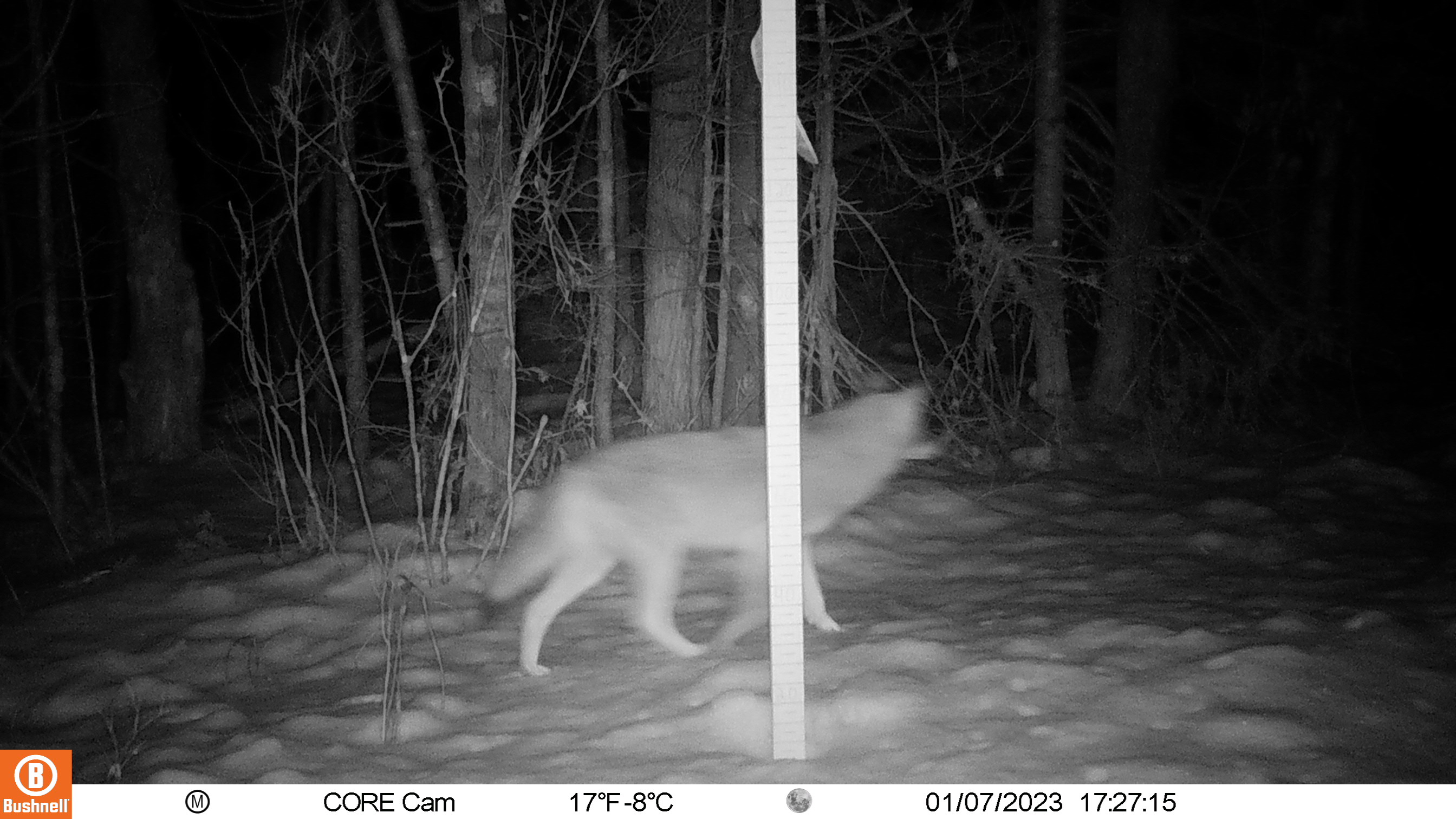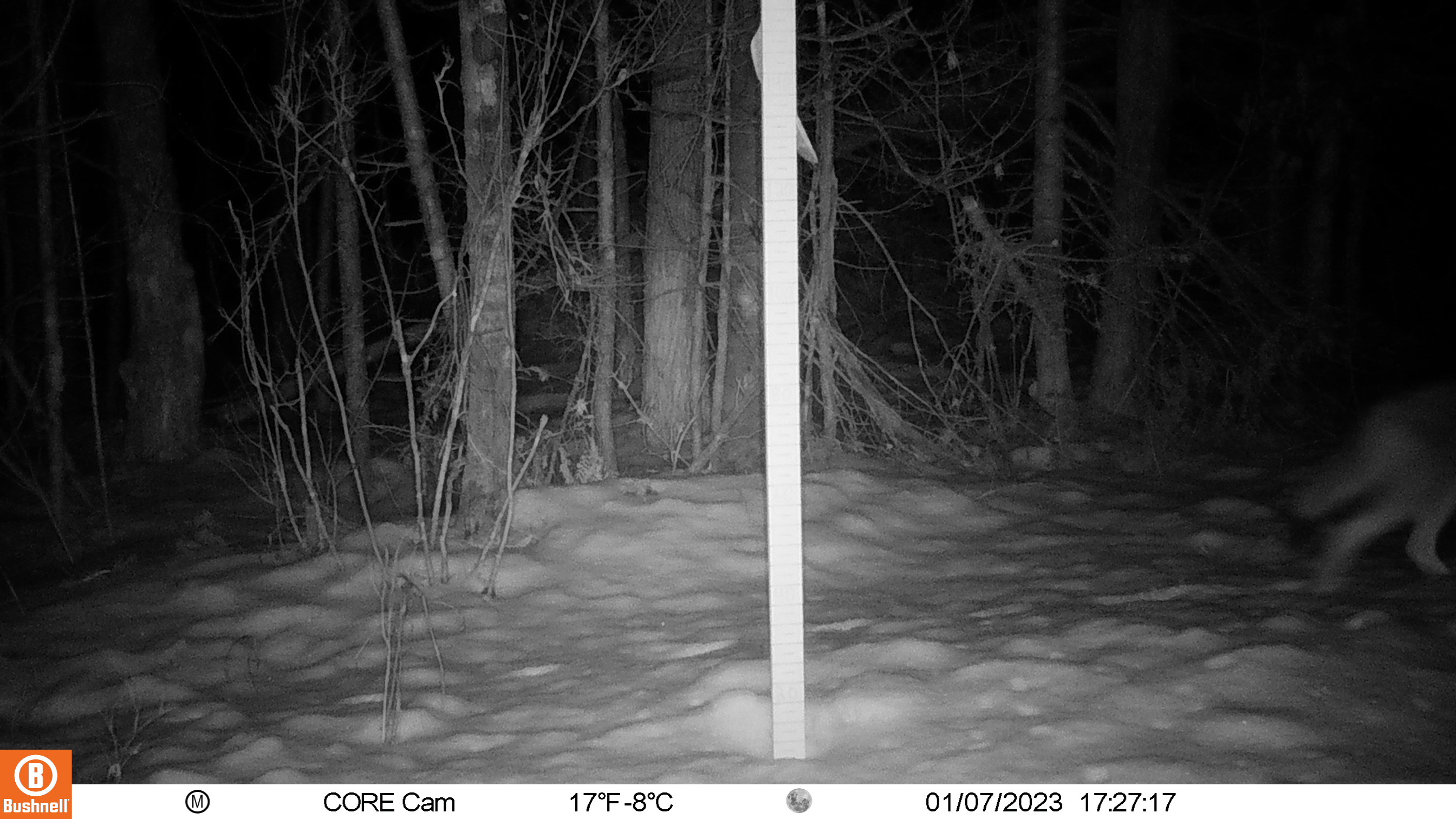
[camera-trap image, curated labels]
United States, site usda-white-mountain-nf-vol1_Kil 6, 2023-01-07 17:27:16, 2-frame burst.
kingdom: Animalia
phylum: Chordata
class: Mammalia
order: Carnivora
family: Canidae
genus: Canis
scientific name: Canis latrans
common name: coyote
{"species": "coyote (Canis latrans)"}